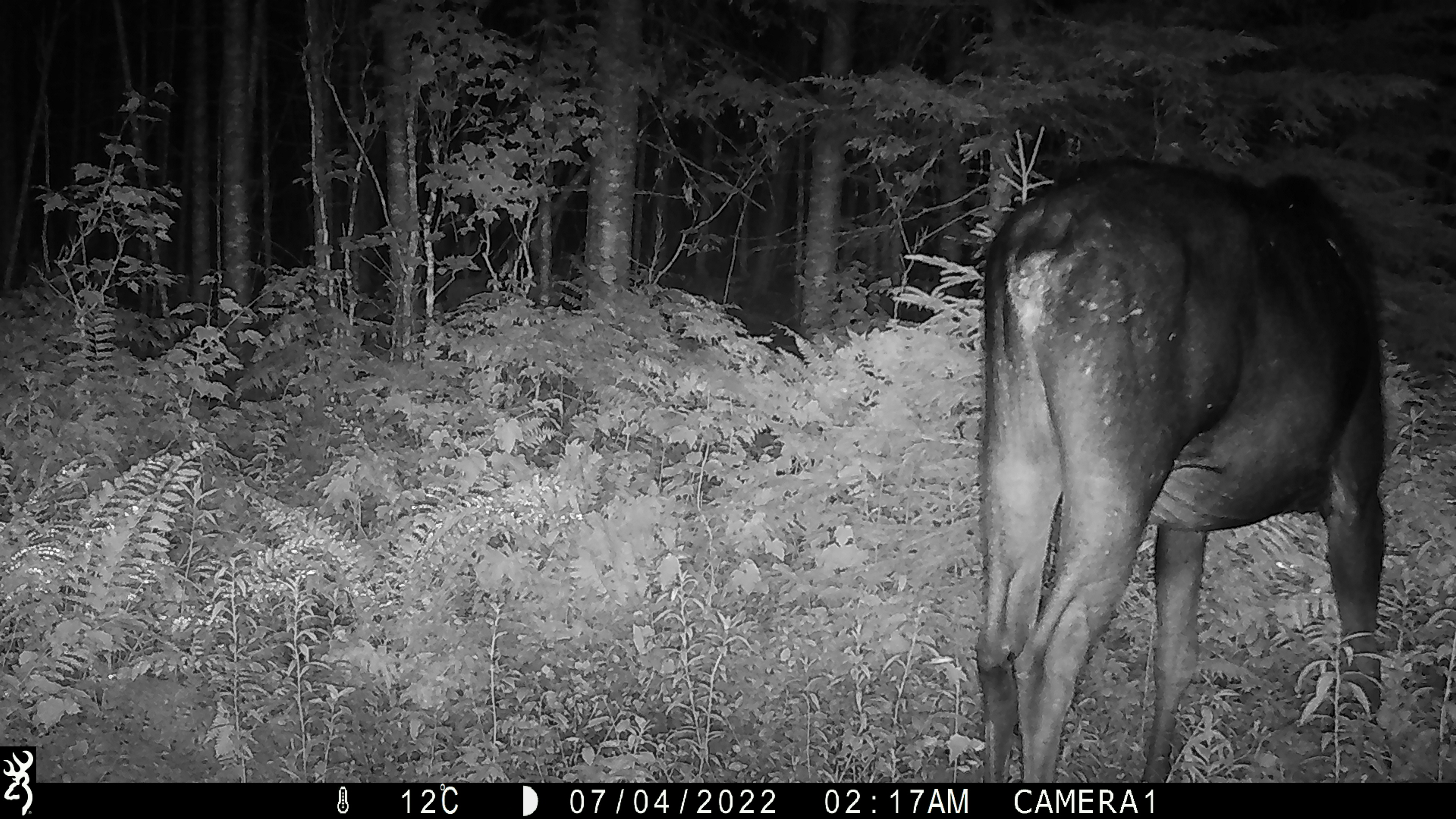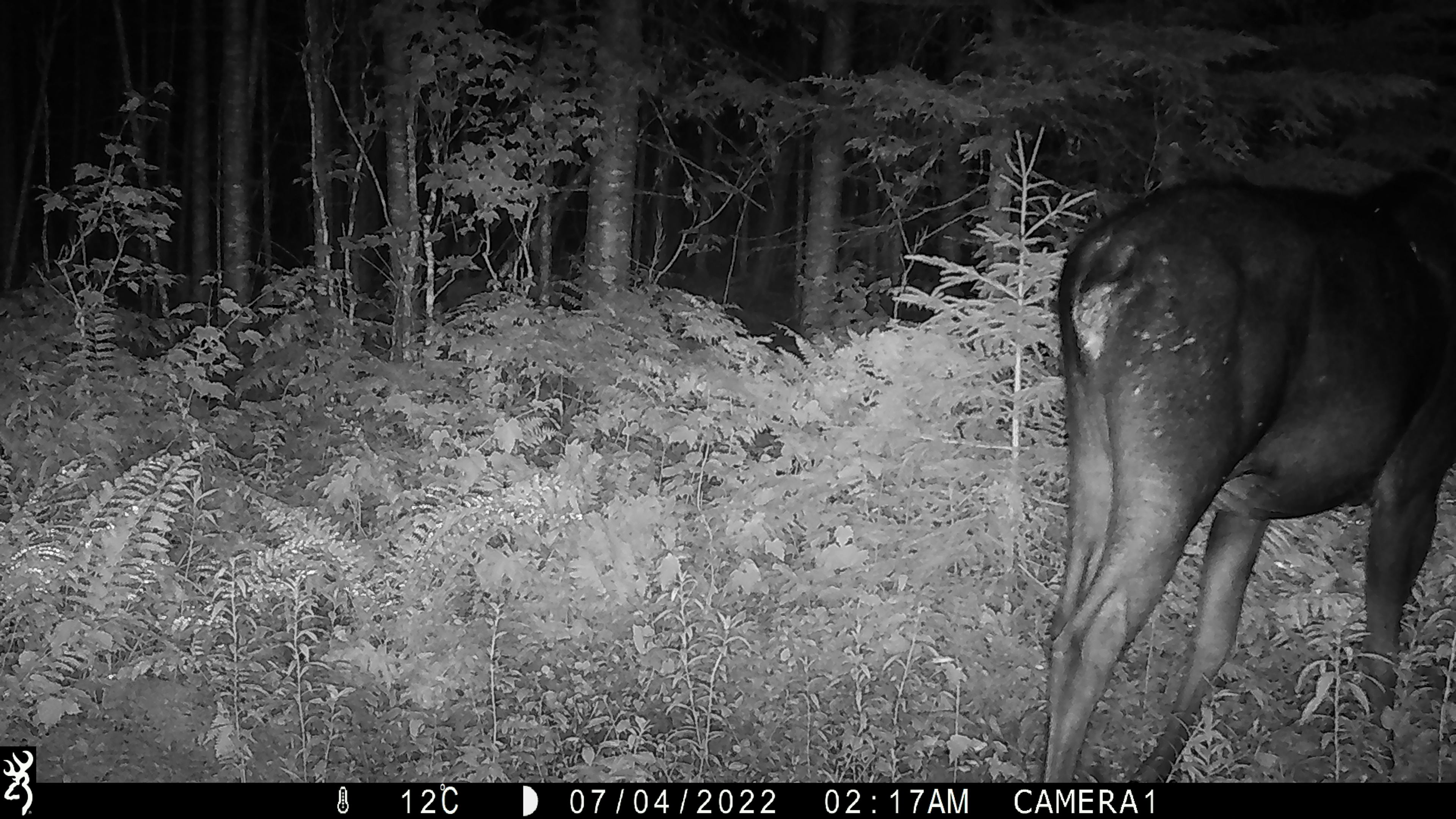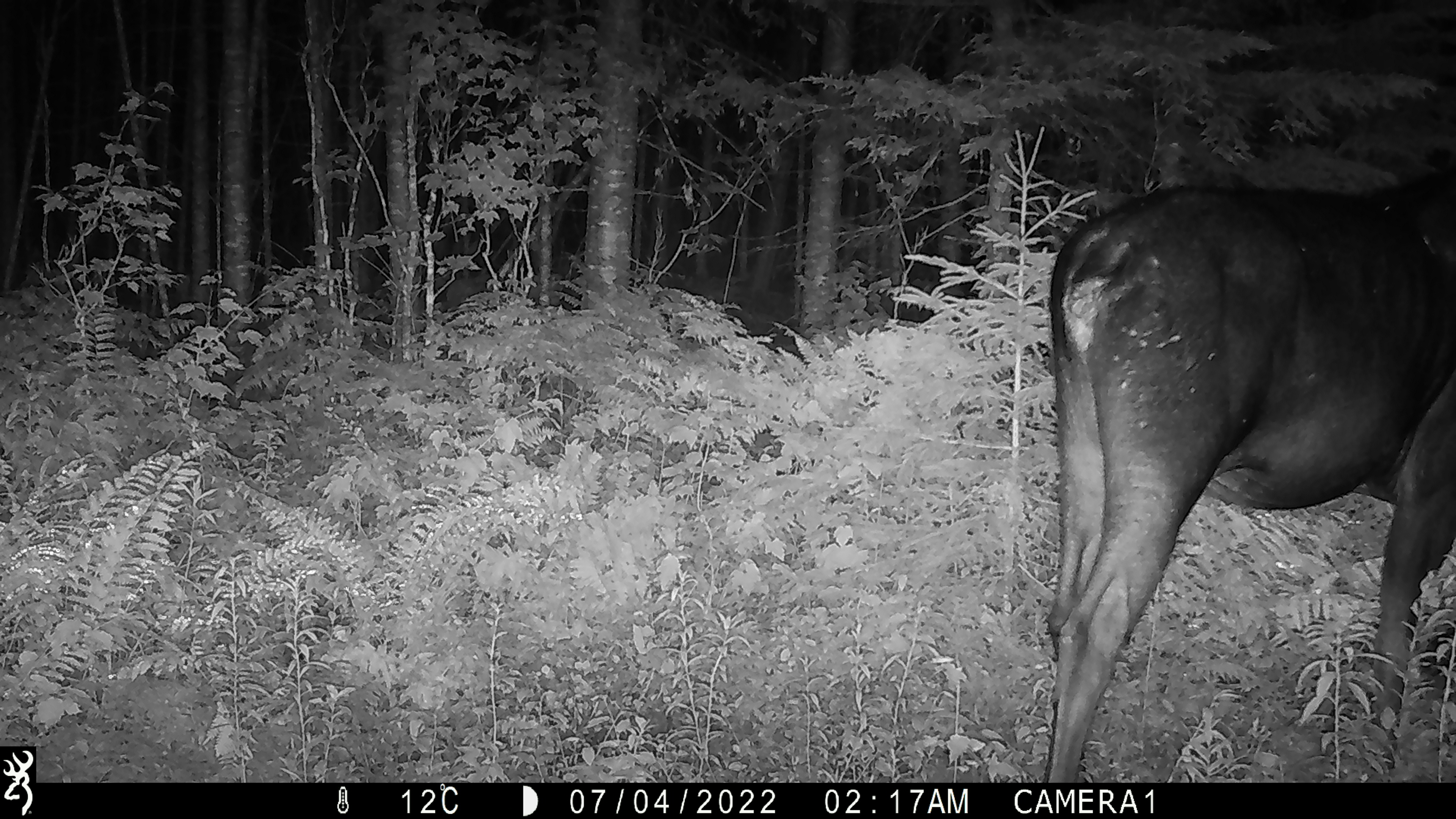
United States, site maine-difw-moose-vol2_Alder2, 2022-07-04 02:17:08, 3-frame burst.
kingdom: Animalia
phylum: Chordata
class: Mammalia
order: Artiodactyla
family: Cervidae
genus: Alces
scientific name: Alces alces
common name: moose